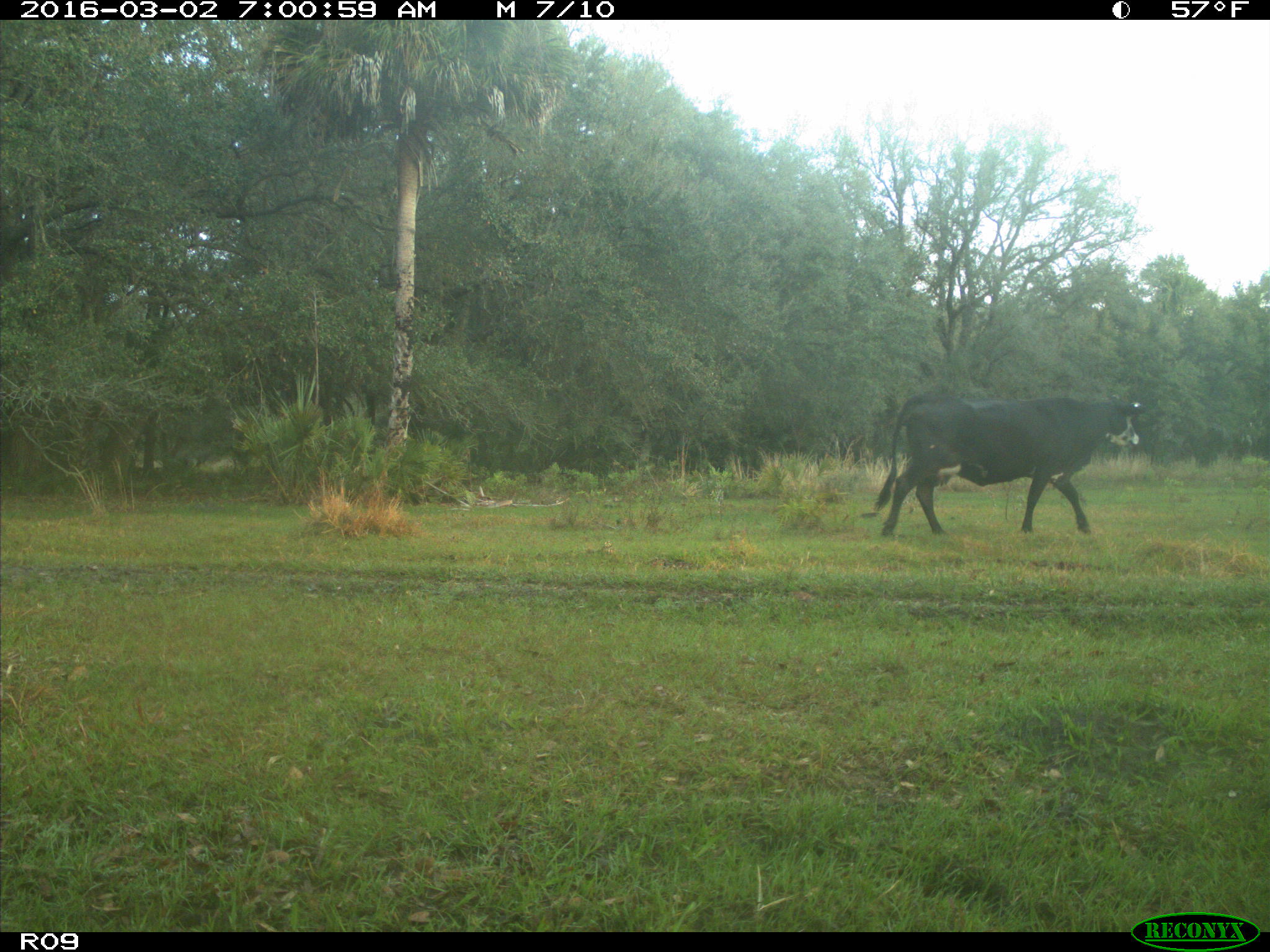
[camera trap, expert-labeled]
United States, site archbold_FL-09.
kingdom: Animalia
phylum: Chordata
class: Mammalia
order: Artiodactyla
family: Bovidae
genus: Bos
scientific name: Bos taurus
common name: domestic cow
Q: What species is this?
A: Bos taurus (domestic cow).